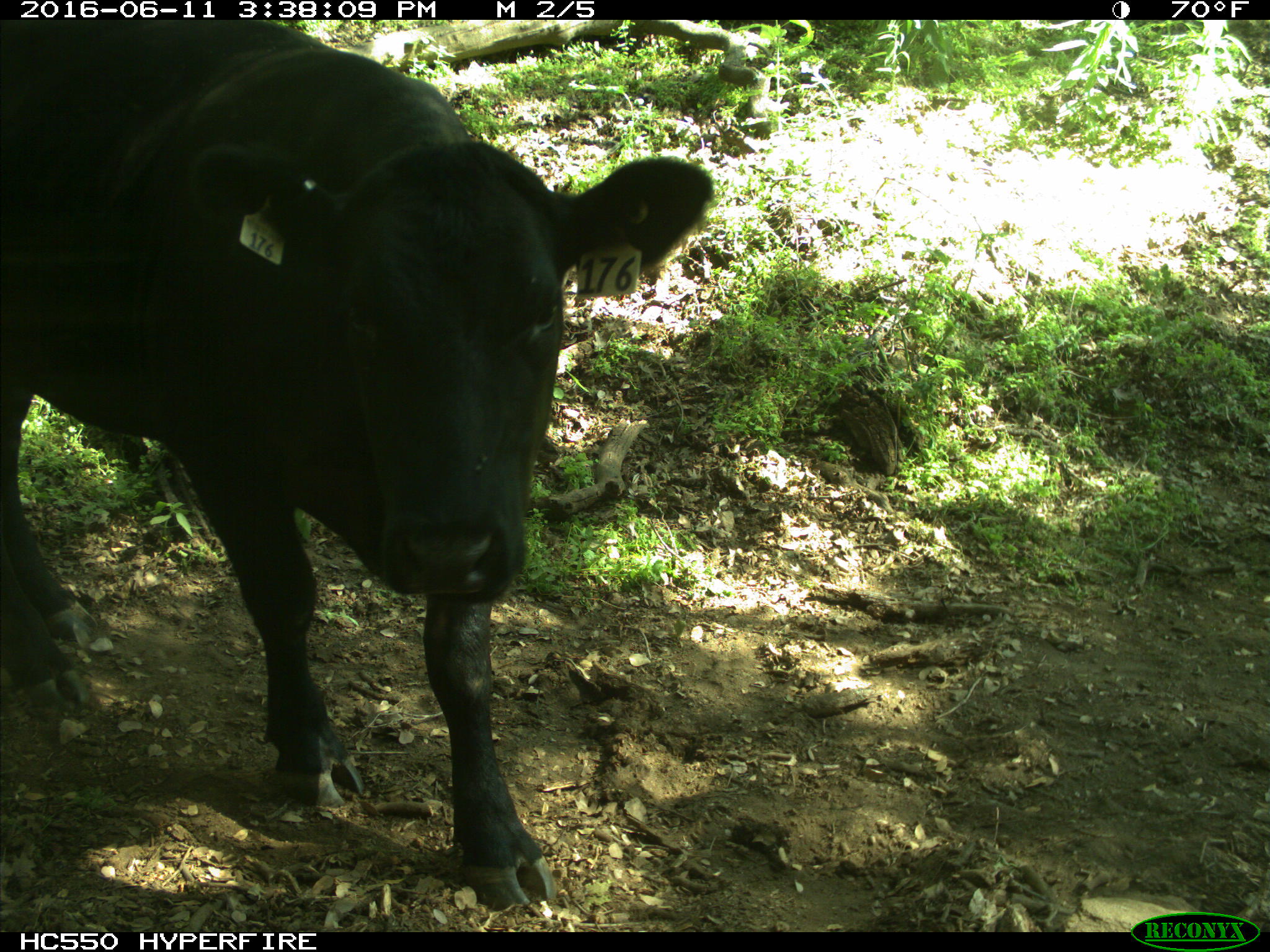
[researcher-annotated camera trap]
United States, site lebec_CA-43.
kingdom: Animalia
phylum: Chordata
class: Mammalia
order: Artiodactyla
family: Bovidae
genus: Bos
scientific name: Bos taurus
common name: domestic cow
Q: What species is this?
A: Bos taurus (domestic cow).